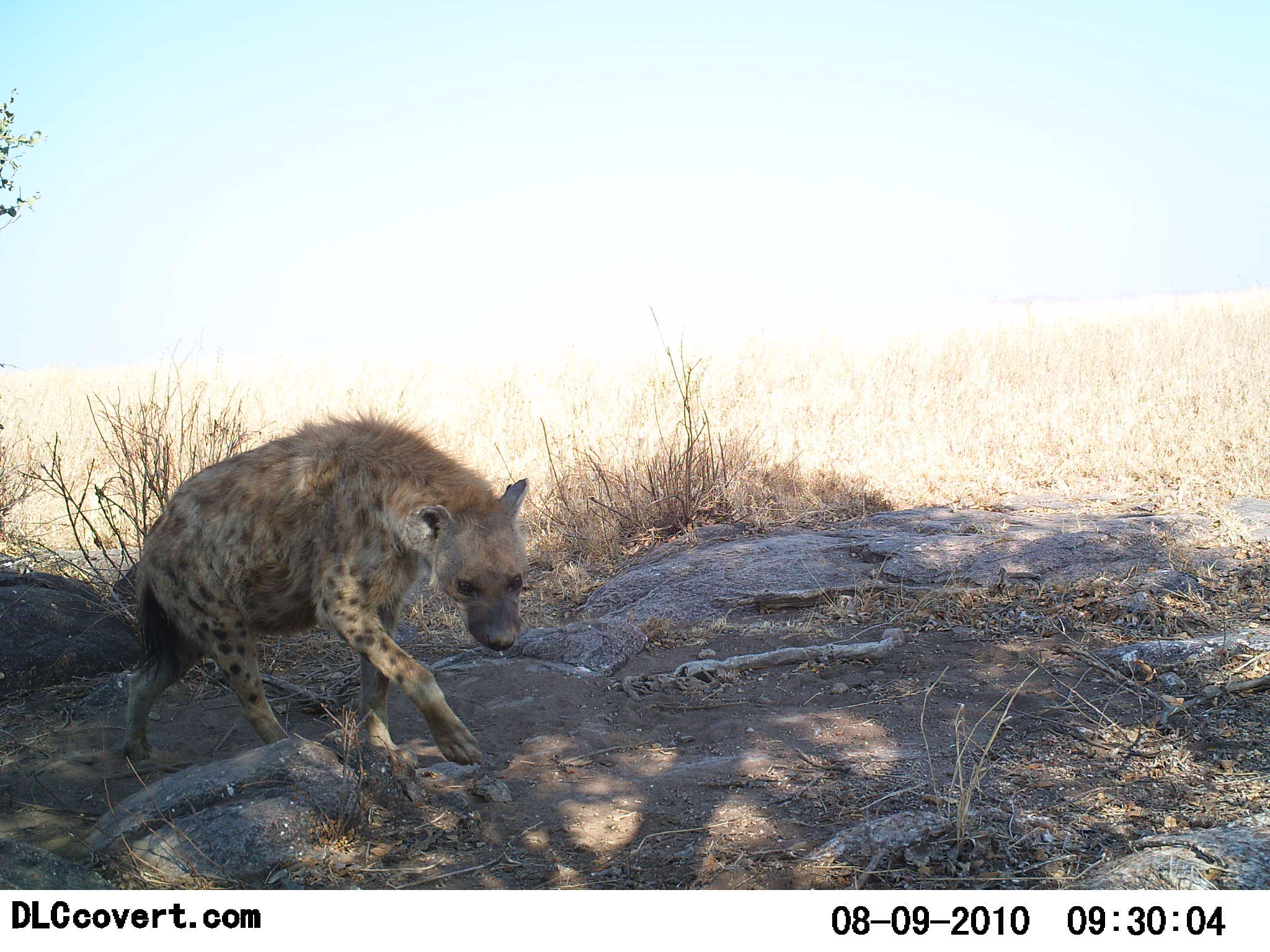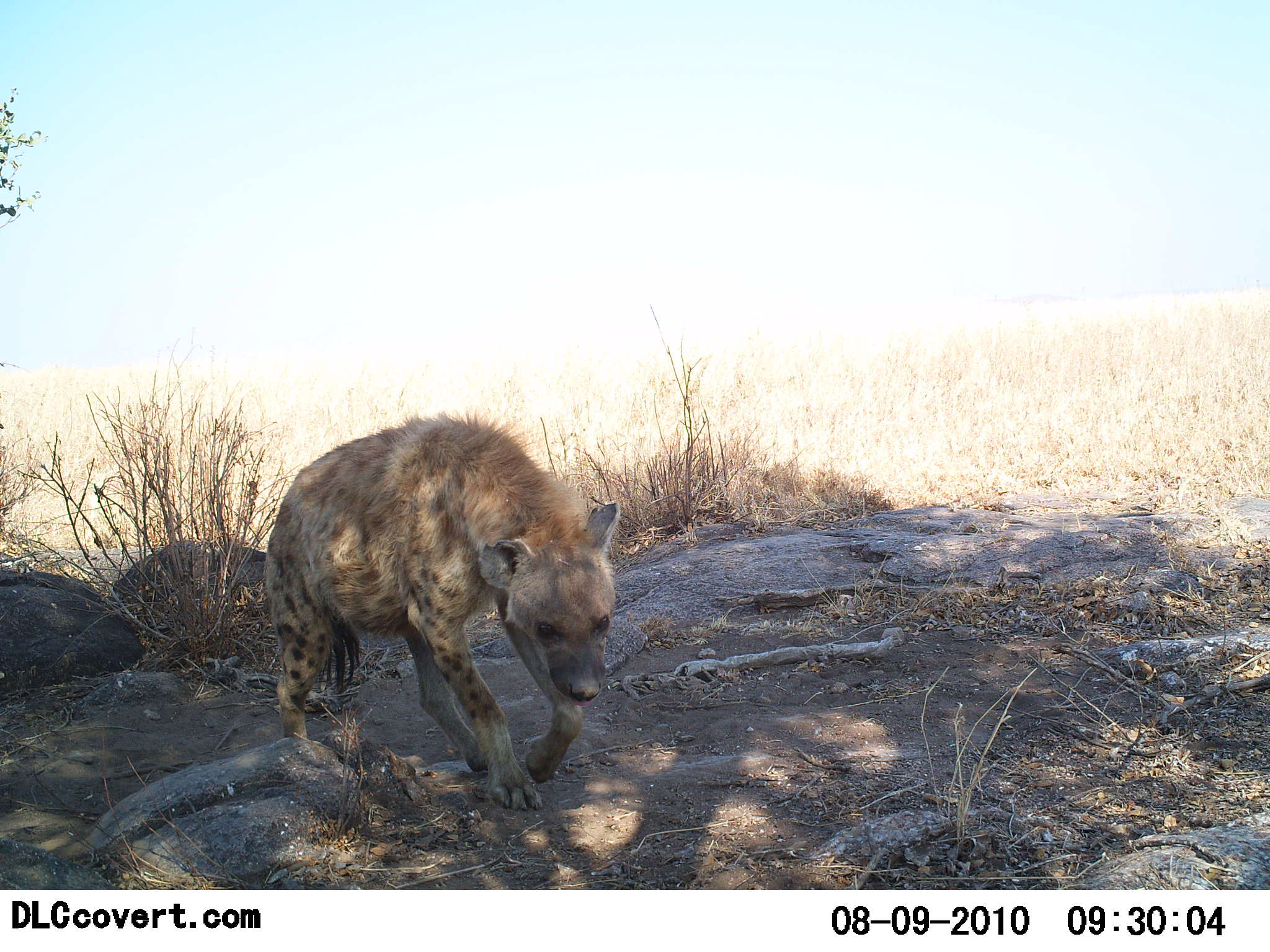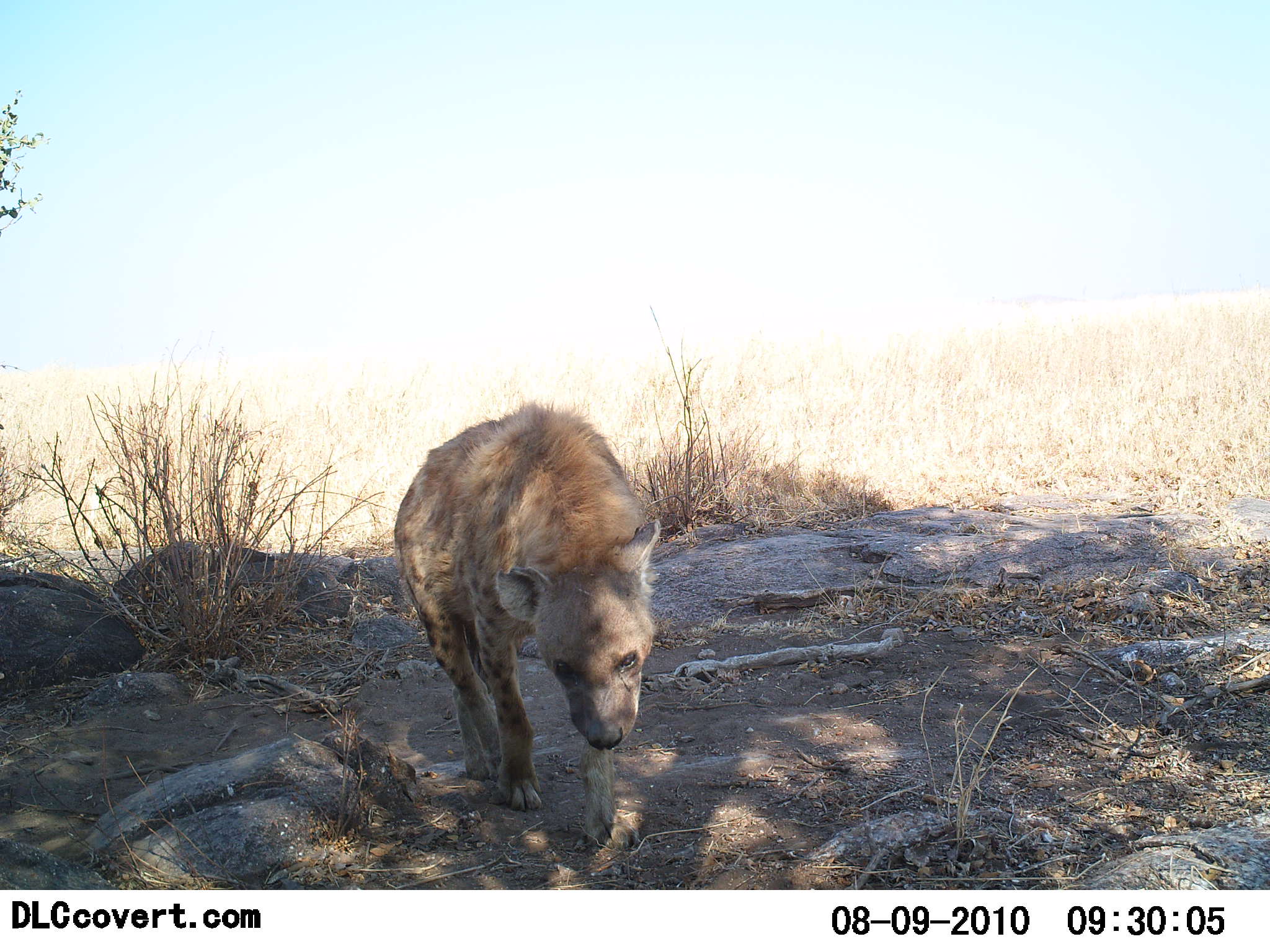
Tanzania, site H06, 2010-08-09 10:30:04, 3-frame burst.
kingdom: Animalia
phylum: Chordata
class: Mammalia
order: Carnivora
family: Hyaenidae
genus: Crocuta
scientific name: Crocuta crocuta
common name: spotted hyena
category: hyenaspotted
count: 1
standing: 7%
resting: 0%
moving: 100%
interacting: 0%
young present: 0%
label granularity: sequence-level